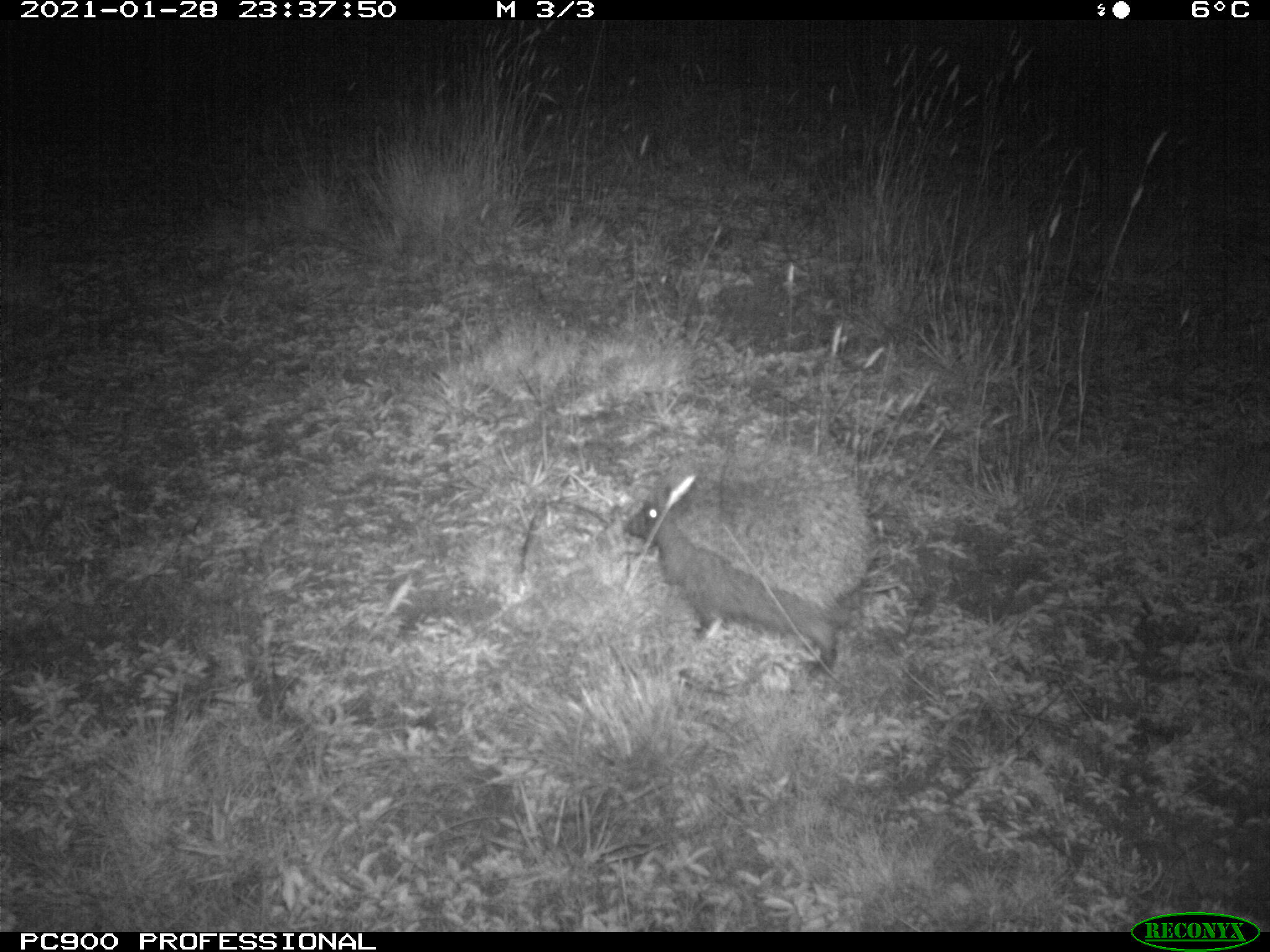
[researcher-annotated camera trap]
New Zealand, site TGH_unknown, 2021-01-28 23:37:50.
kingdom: Animalia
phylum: Chordata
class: Mammalia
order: Eulipotyphla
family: Erinaceidae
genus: Erinaceus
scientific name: Erinaceus europaeus europaeus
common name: european hedgehog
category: hedgehog